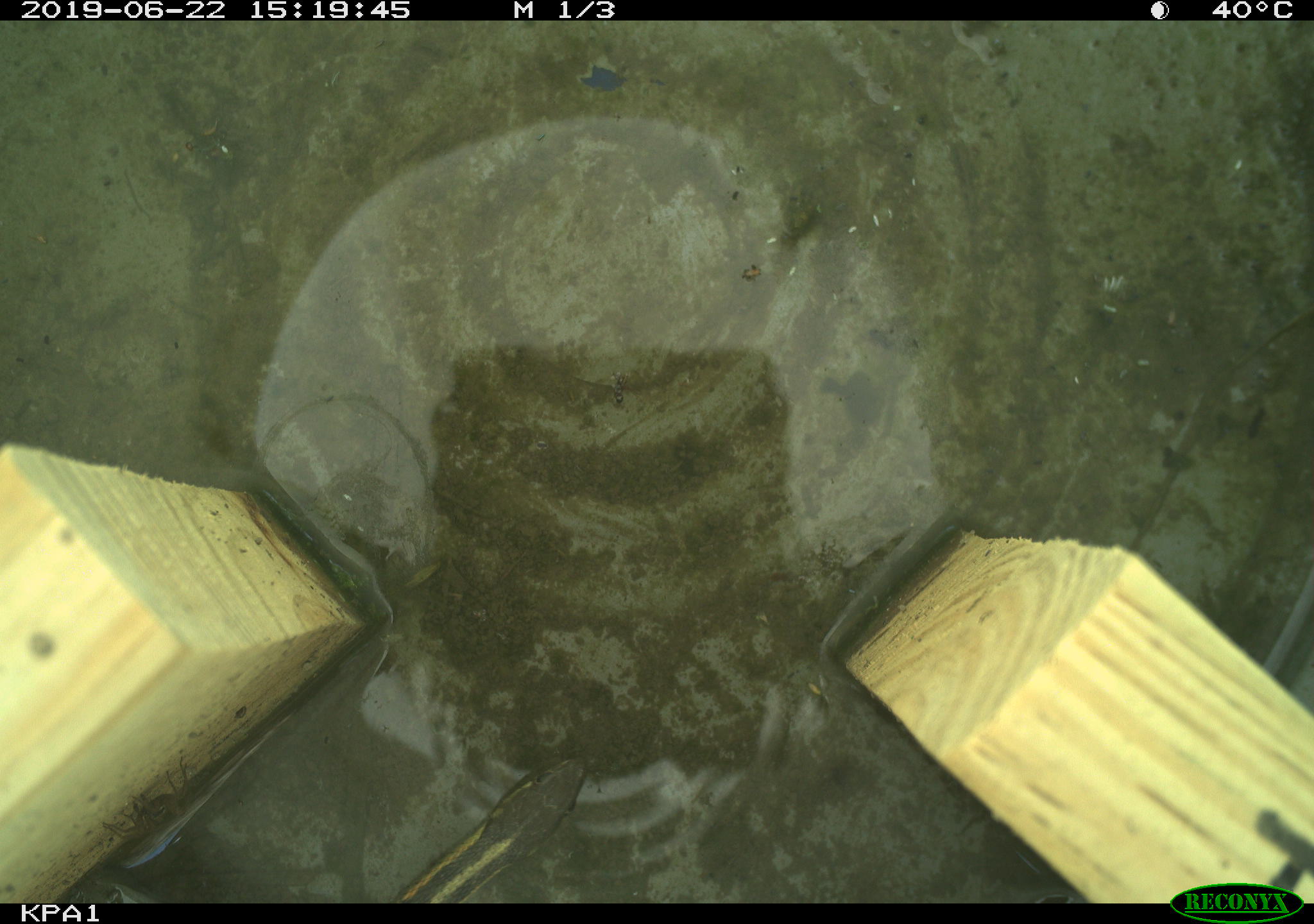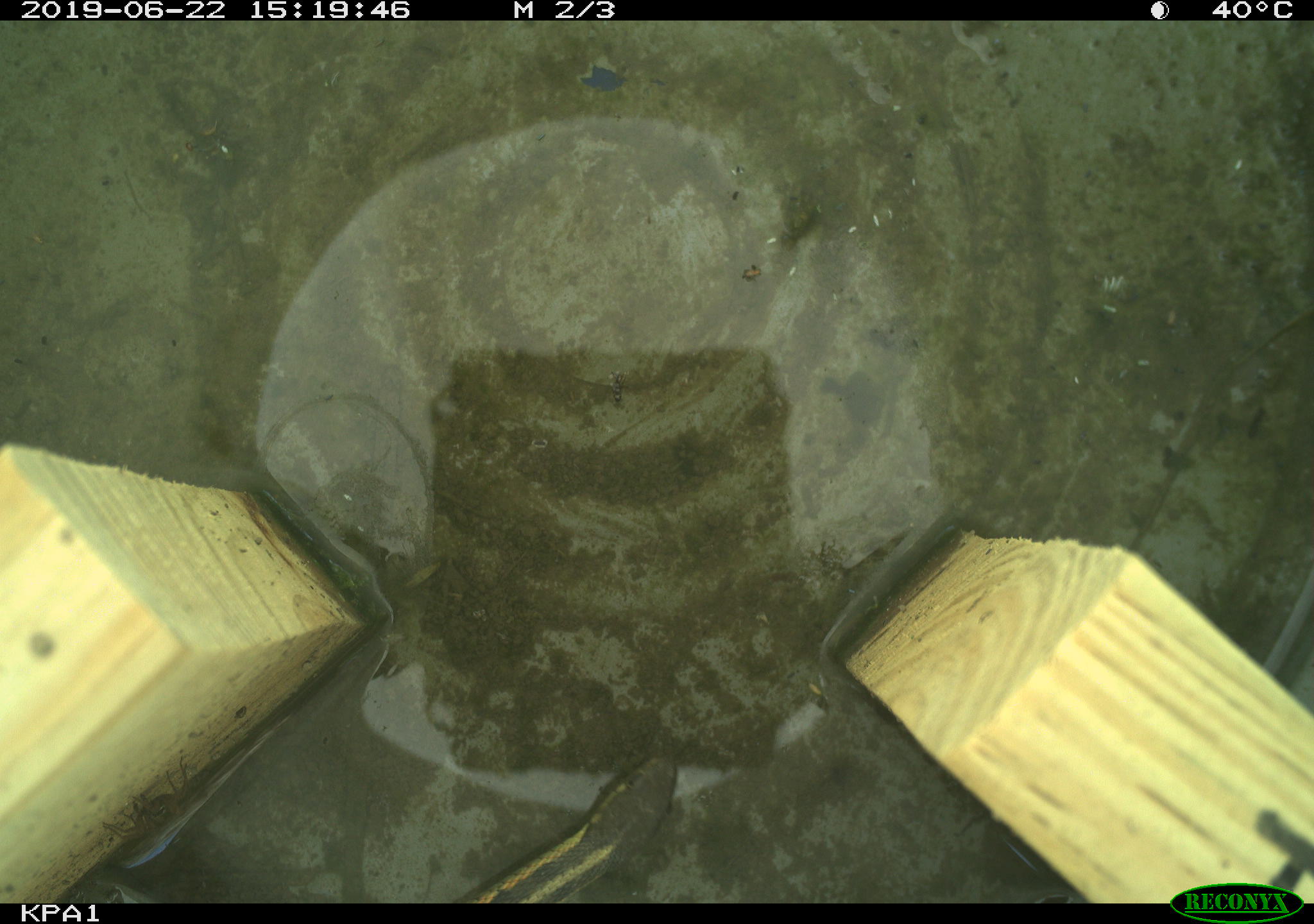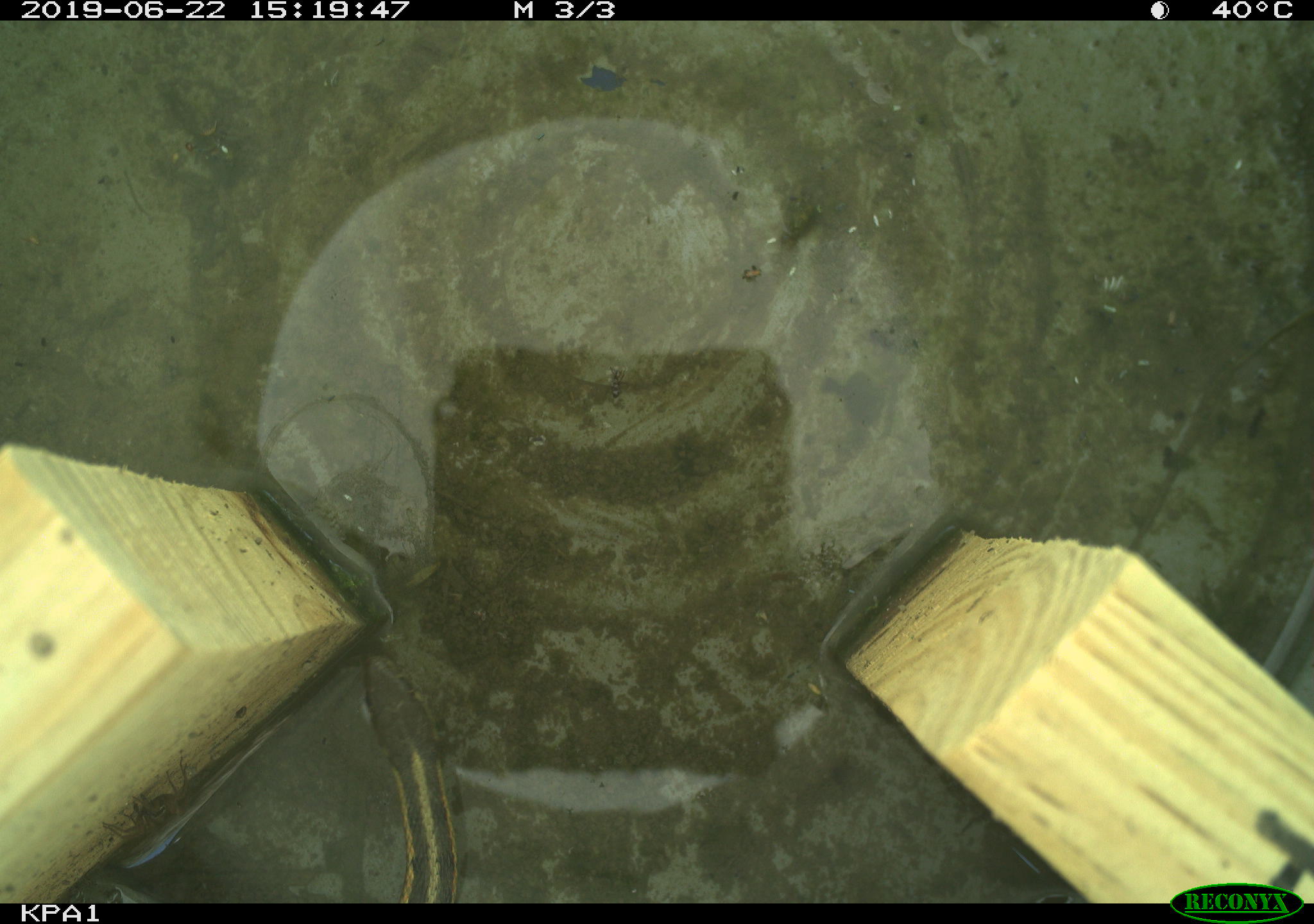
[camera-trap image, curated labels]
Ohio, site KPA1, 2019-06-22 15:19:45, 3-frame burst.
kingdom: Animalia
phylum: Chordata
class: Reptilia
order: Squamata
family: Colubridae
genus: Thamnophis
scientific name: Thamnophis sirtalis sirtalis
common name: eastern gartersnake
Eastern gartersnake (Thamnophis sirtalis sirtalis).